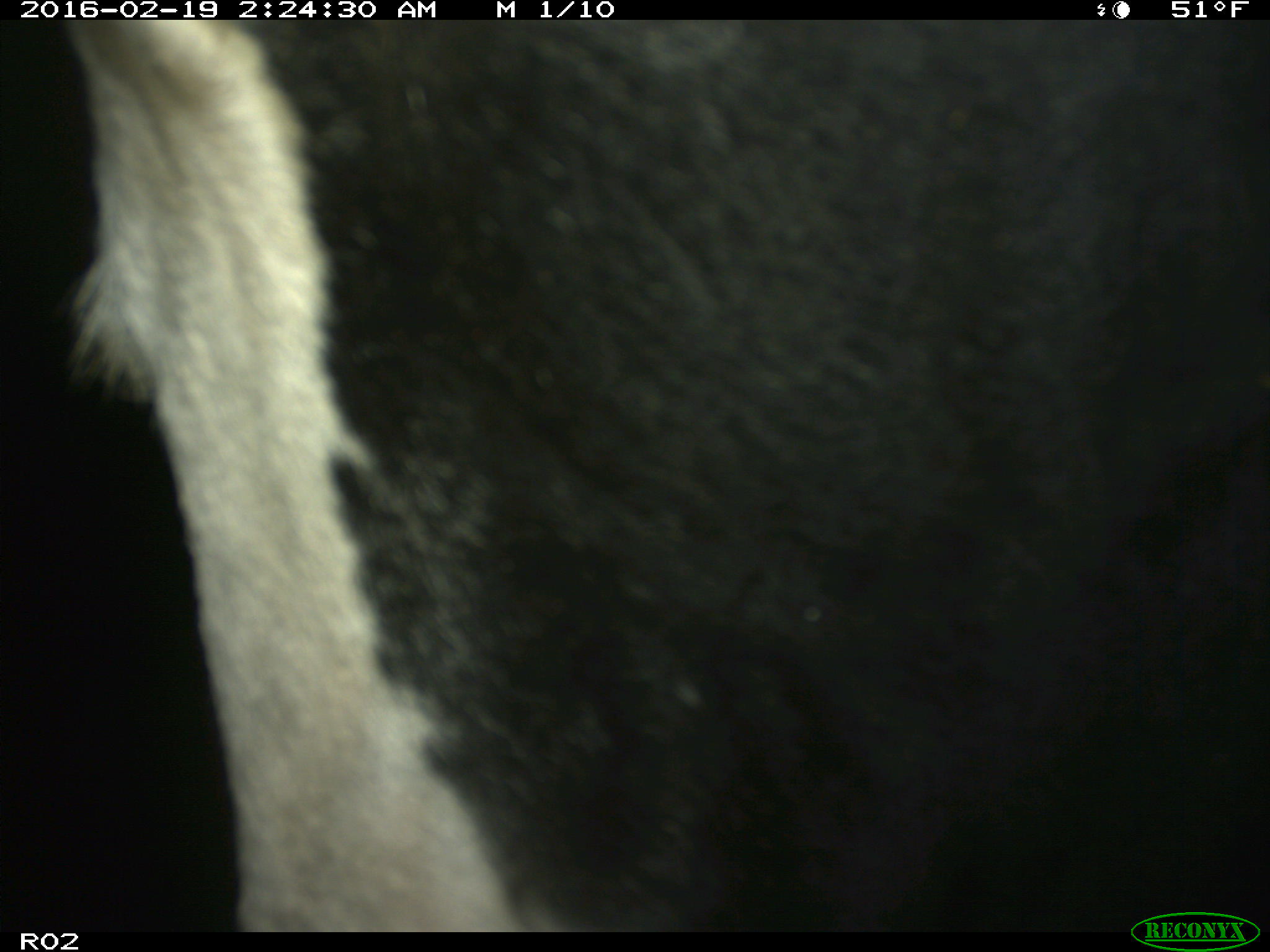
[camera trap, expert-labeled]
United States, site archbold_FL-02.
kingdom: Animalia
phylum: Chordata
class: Mammalia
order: Artiodactyla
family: Bovidae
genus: Bos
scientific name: Bos taurus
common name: domestic cow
Bos taurus (domestic cow).